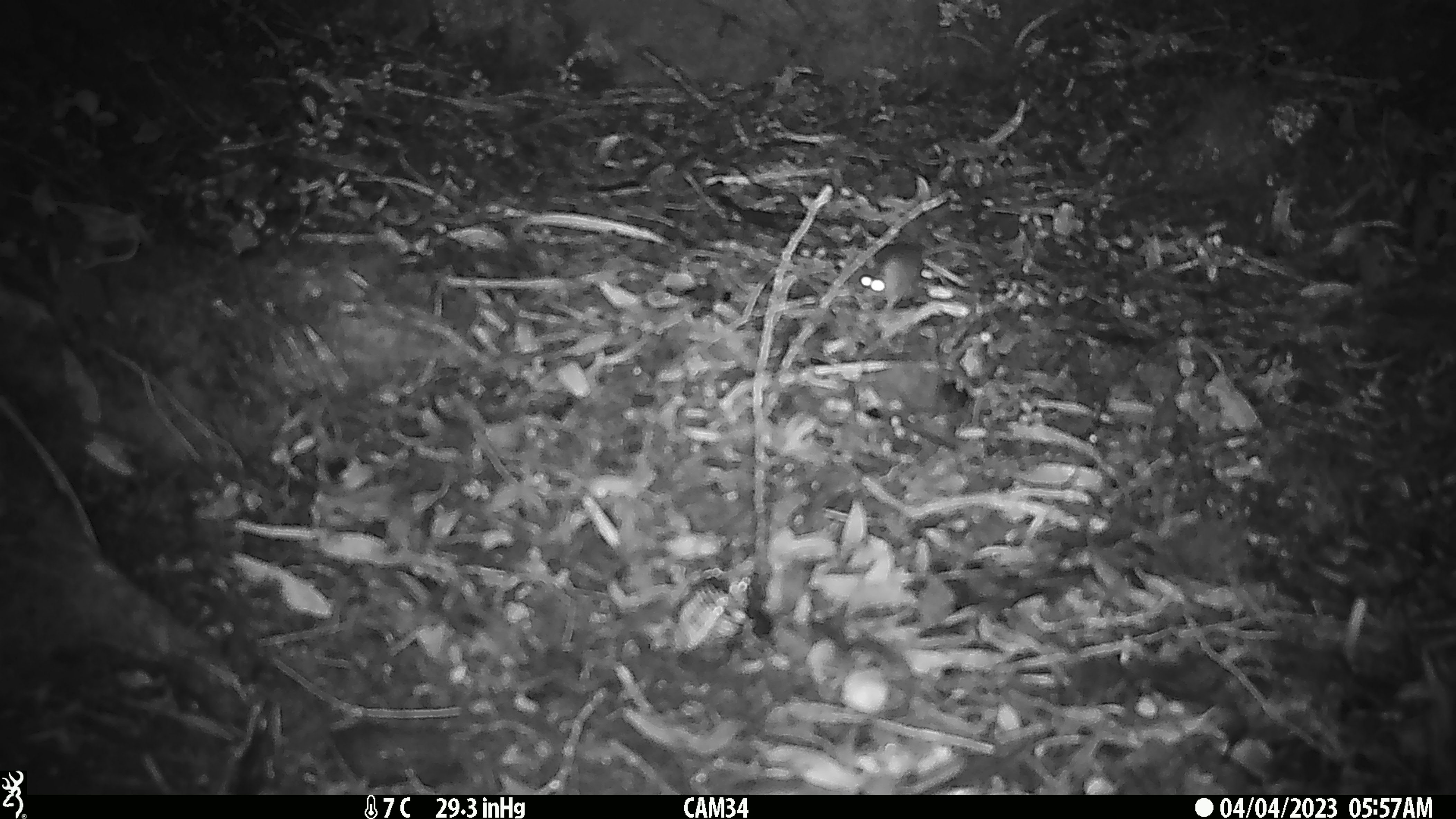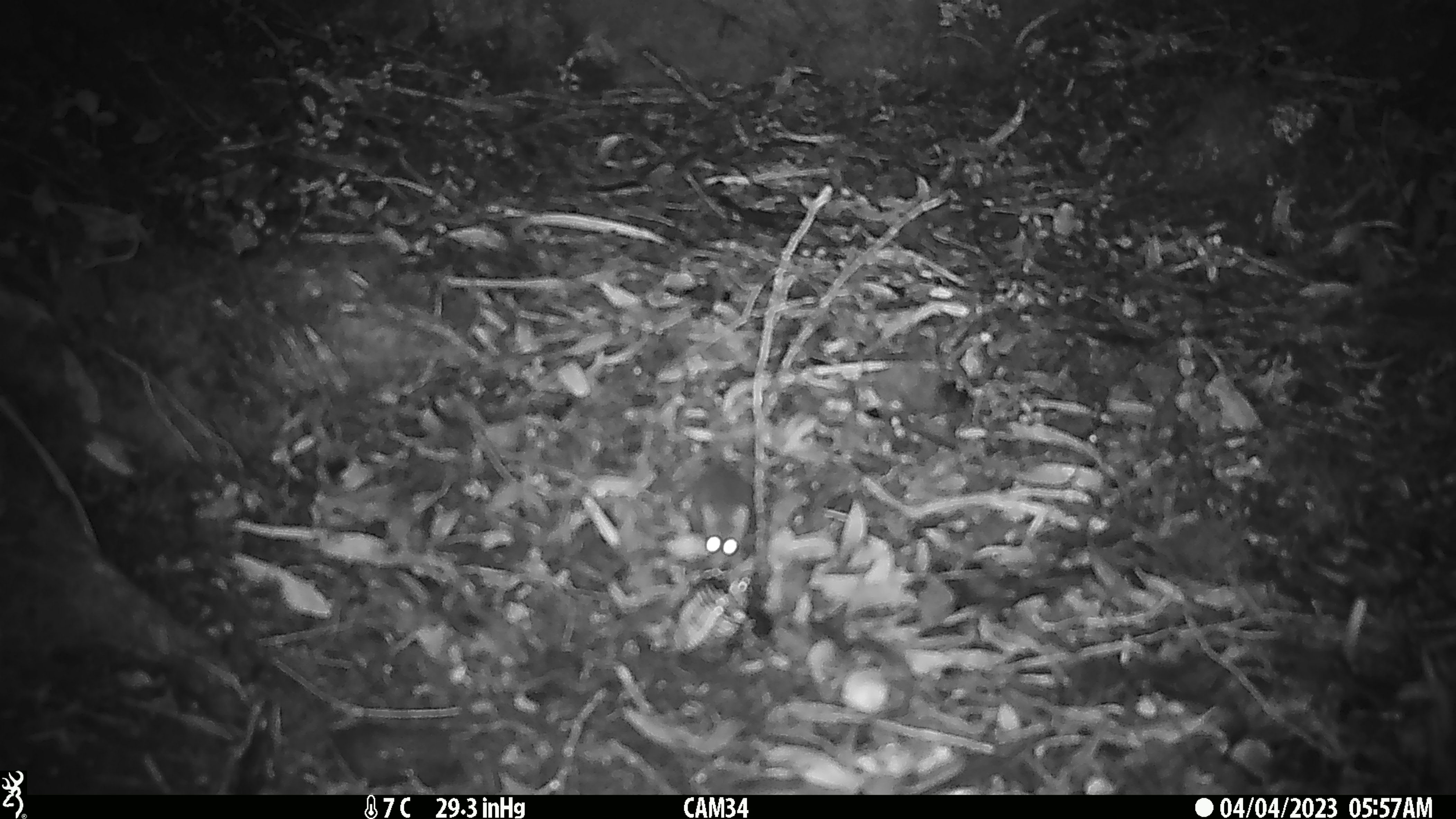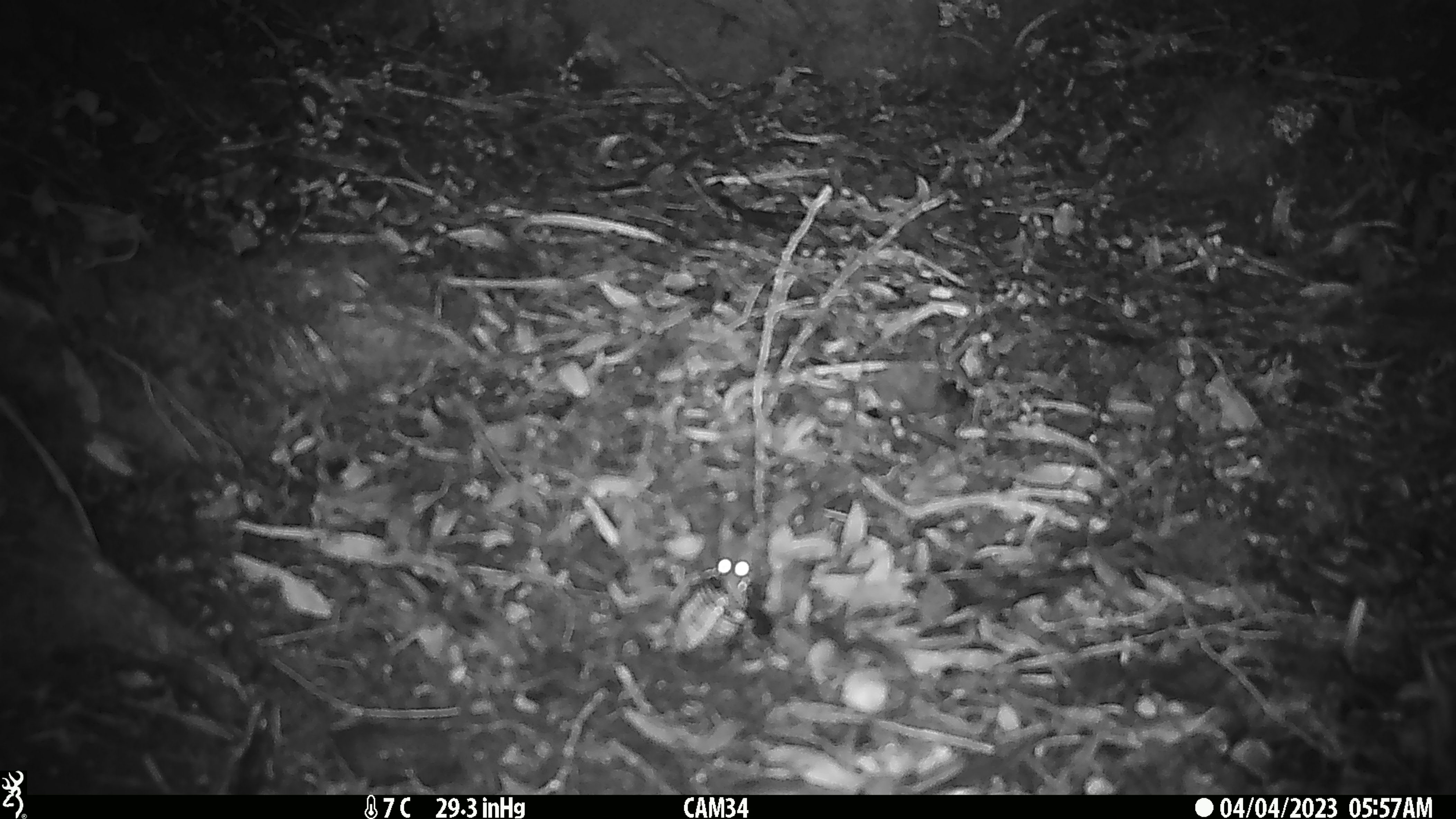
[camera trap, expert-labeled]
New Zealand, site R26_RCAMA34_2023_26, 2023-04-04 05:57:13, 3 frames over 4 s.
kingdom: Animalia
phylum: Chordata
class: Mammalia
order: Rodentia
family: Muridae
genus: Mus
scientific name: Mus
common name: mouse